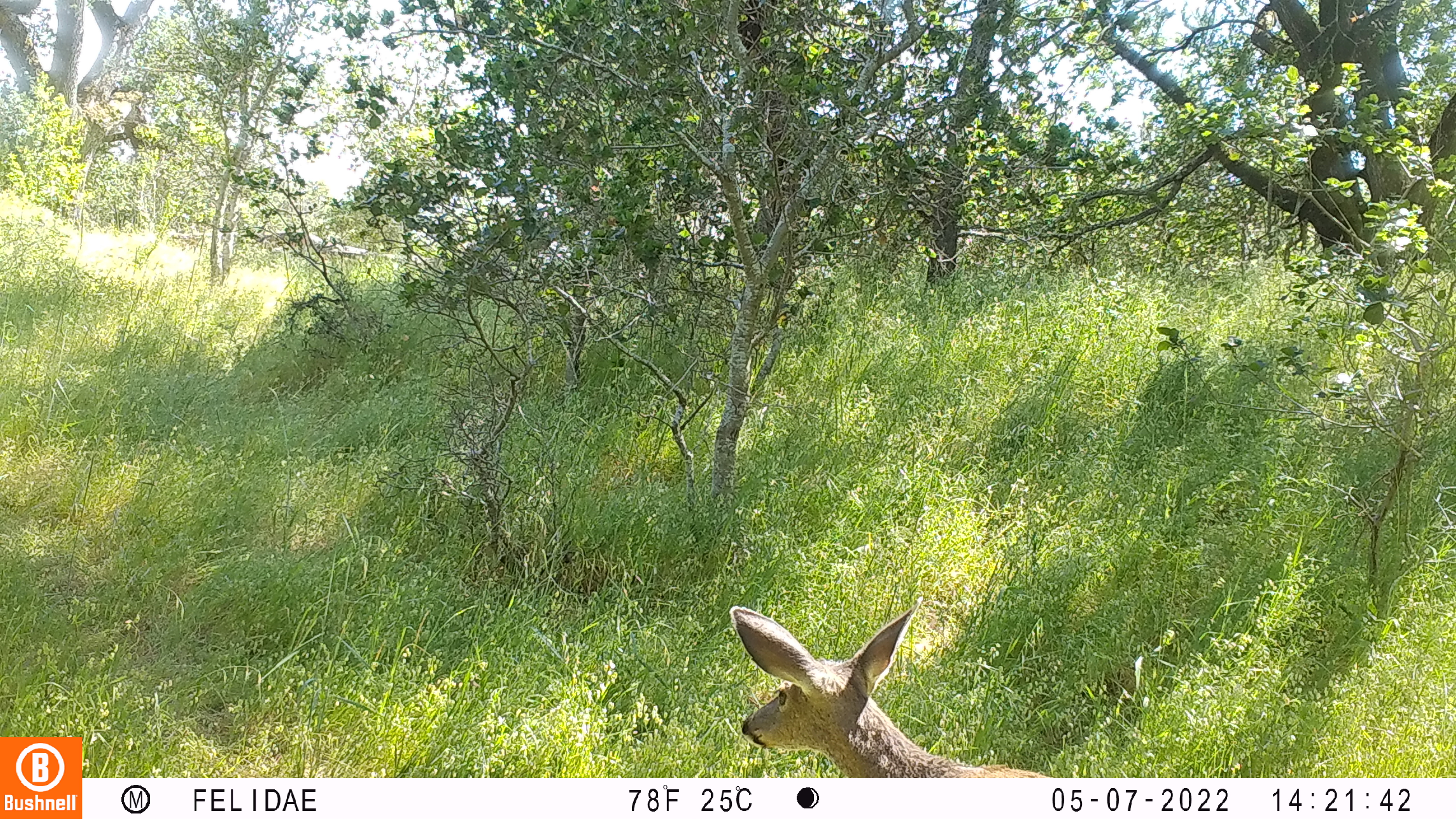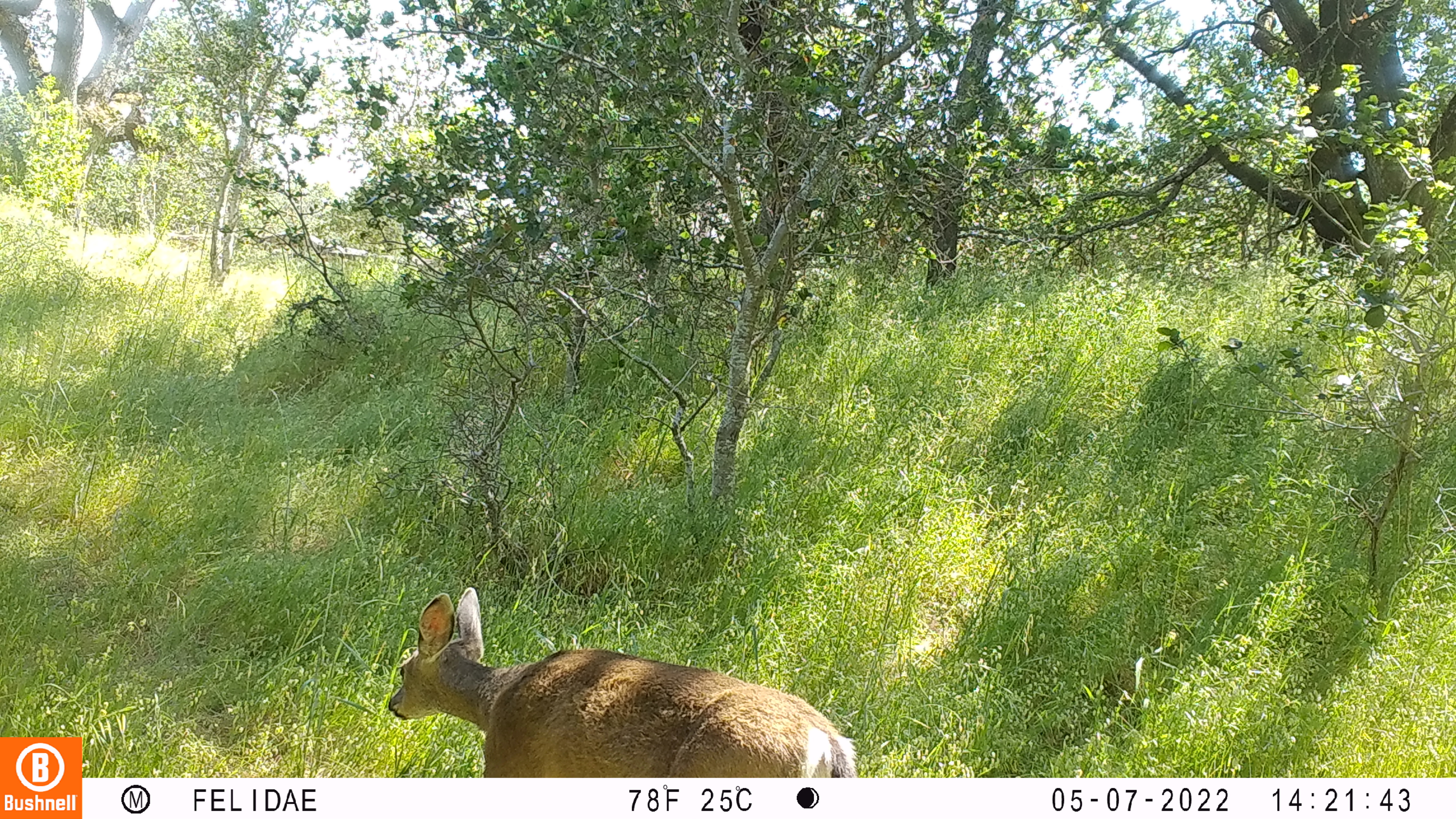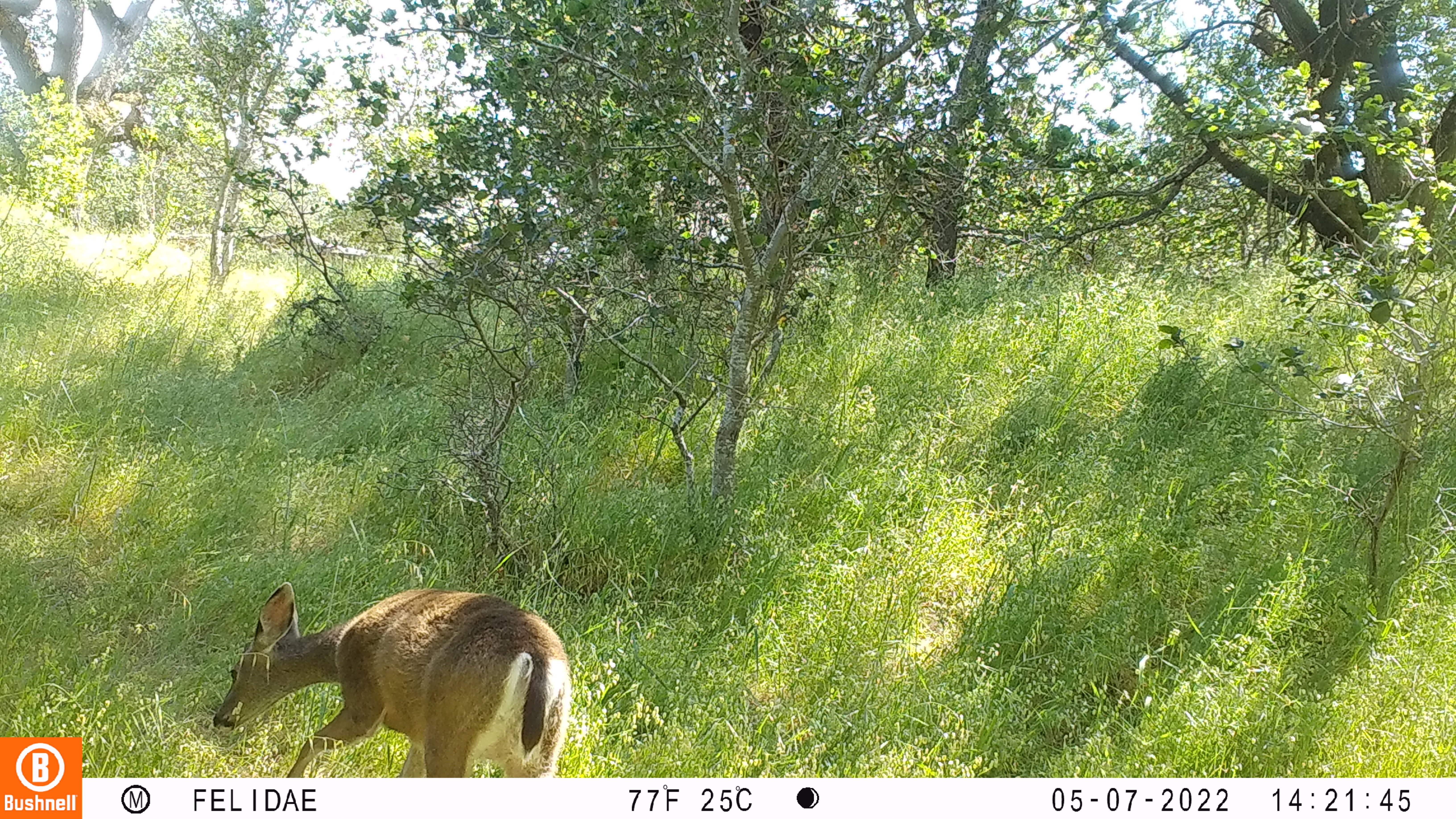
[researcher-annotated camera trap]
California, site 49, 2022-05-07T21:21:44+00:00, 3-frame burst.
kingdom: Animalia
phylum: Chordata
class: Mammalia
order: Artiodactyla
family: Cervidae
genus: Odocoileus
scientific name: Odocoileus hemionus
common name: mule deer